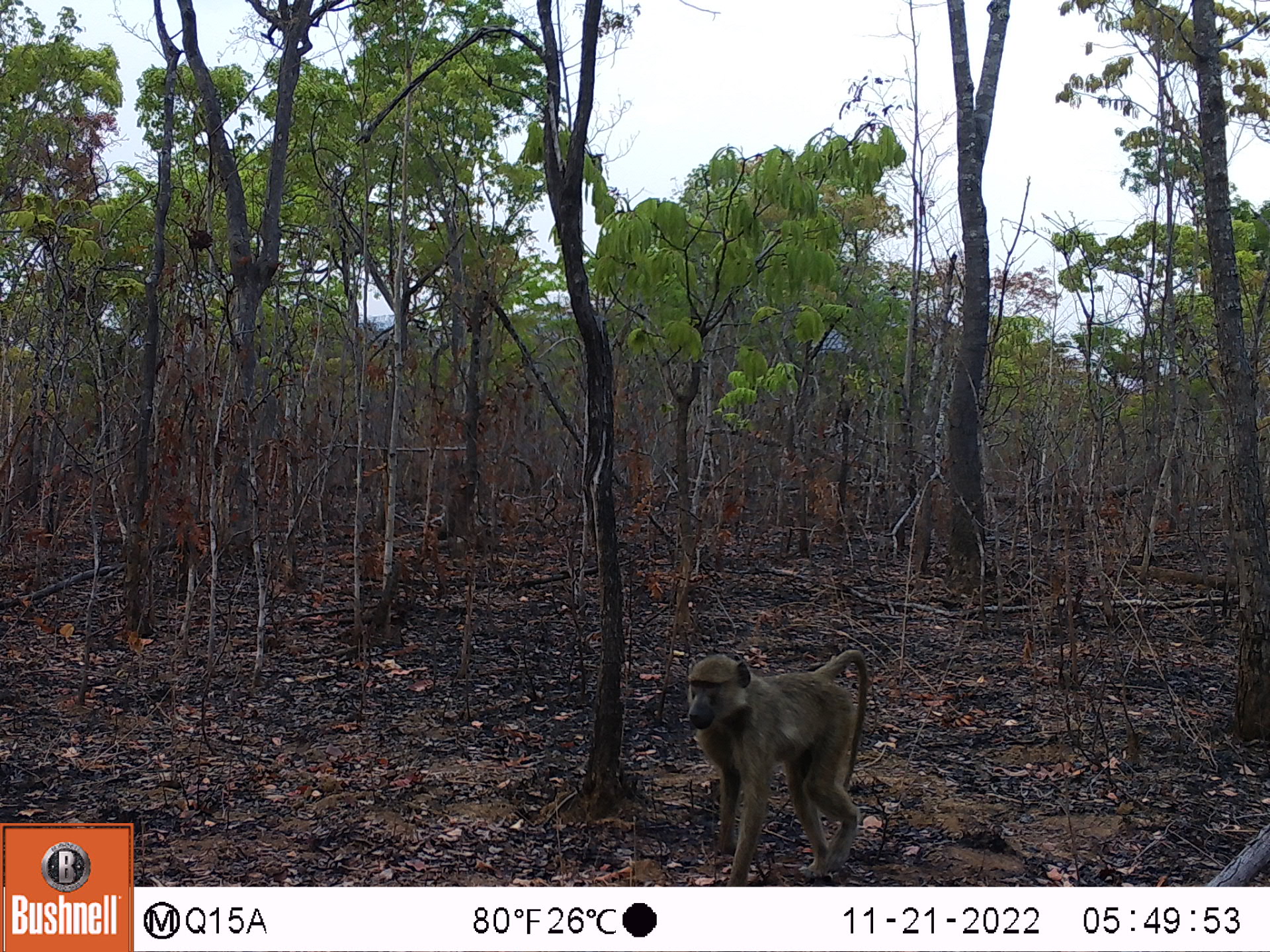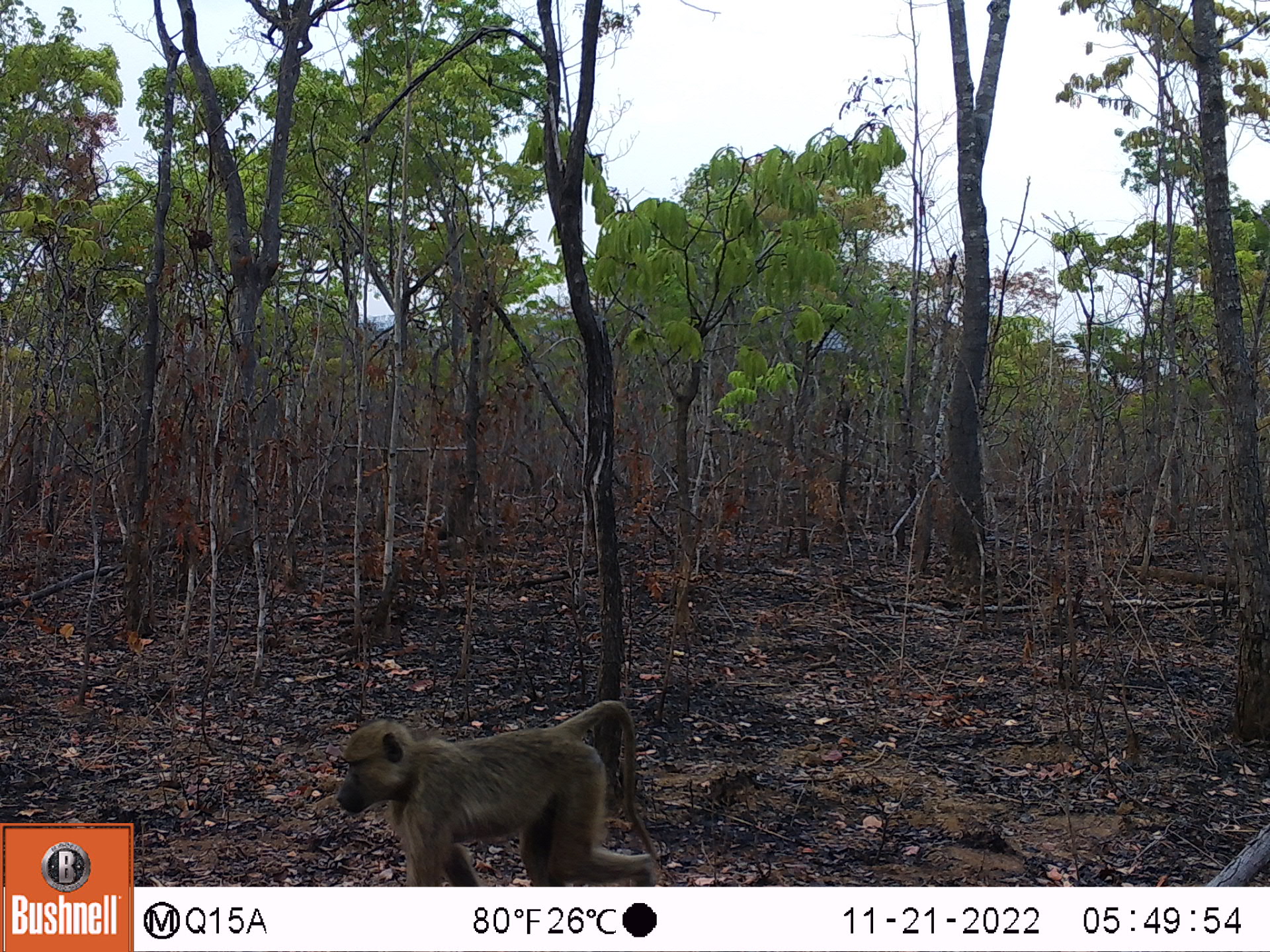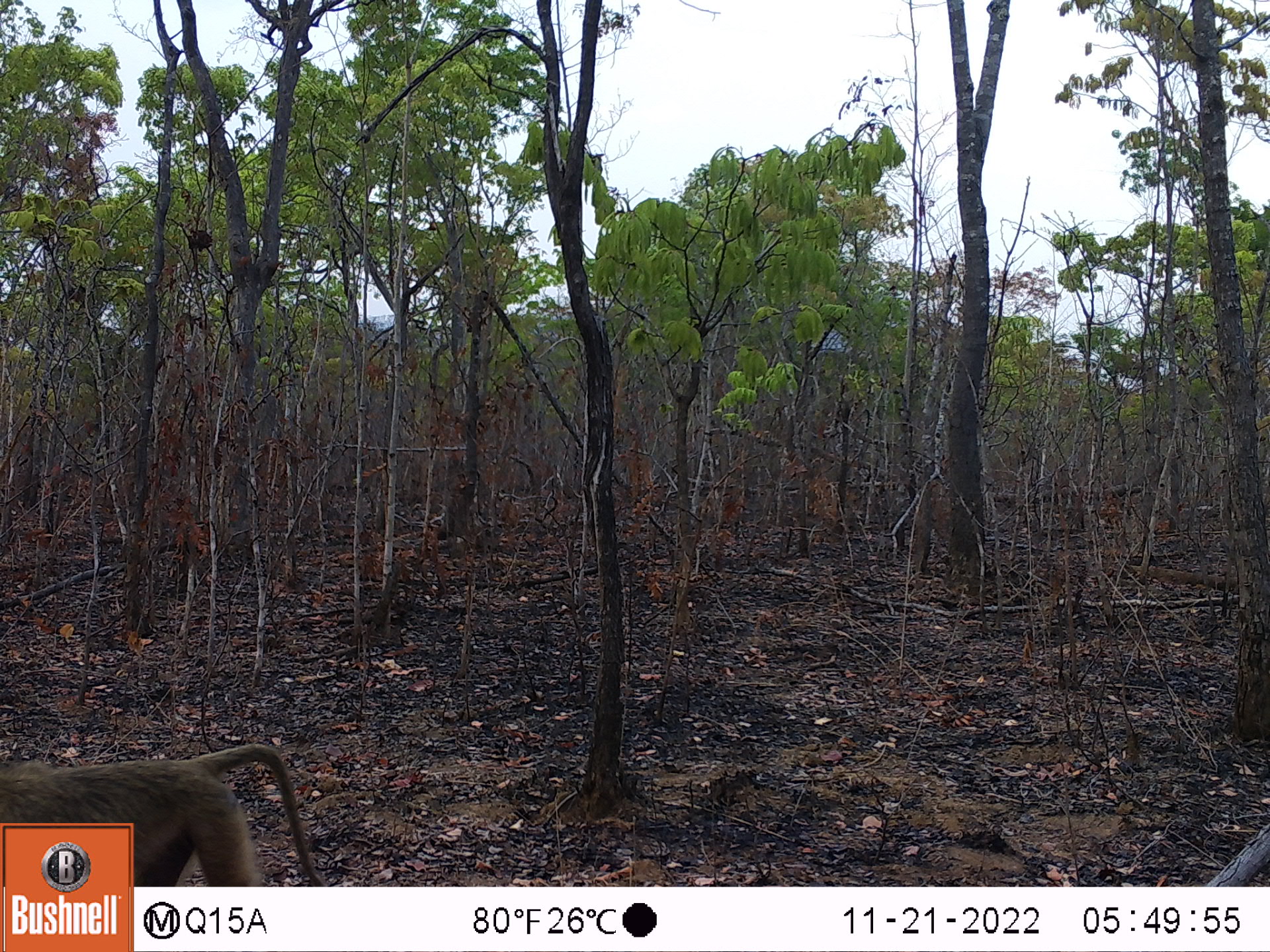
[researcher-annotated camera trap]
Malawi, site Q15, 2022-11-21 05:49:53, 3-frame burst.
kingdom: Animalia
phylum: Chordata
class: Mammalia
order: Primates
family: Cercopithecidae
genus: Papio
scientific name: Papio cynocephalus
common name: yellow baboon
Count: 1.